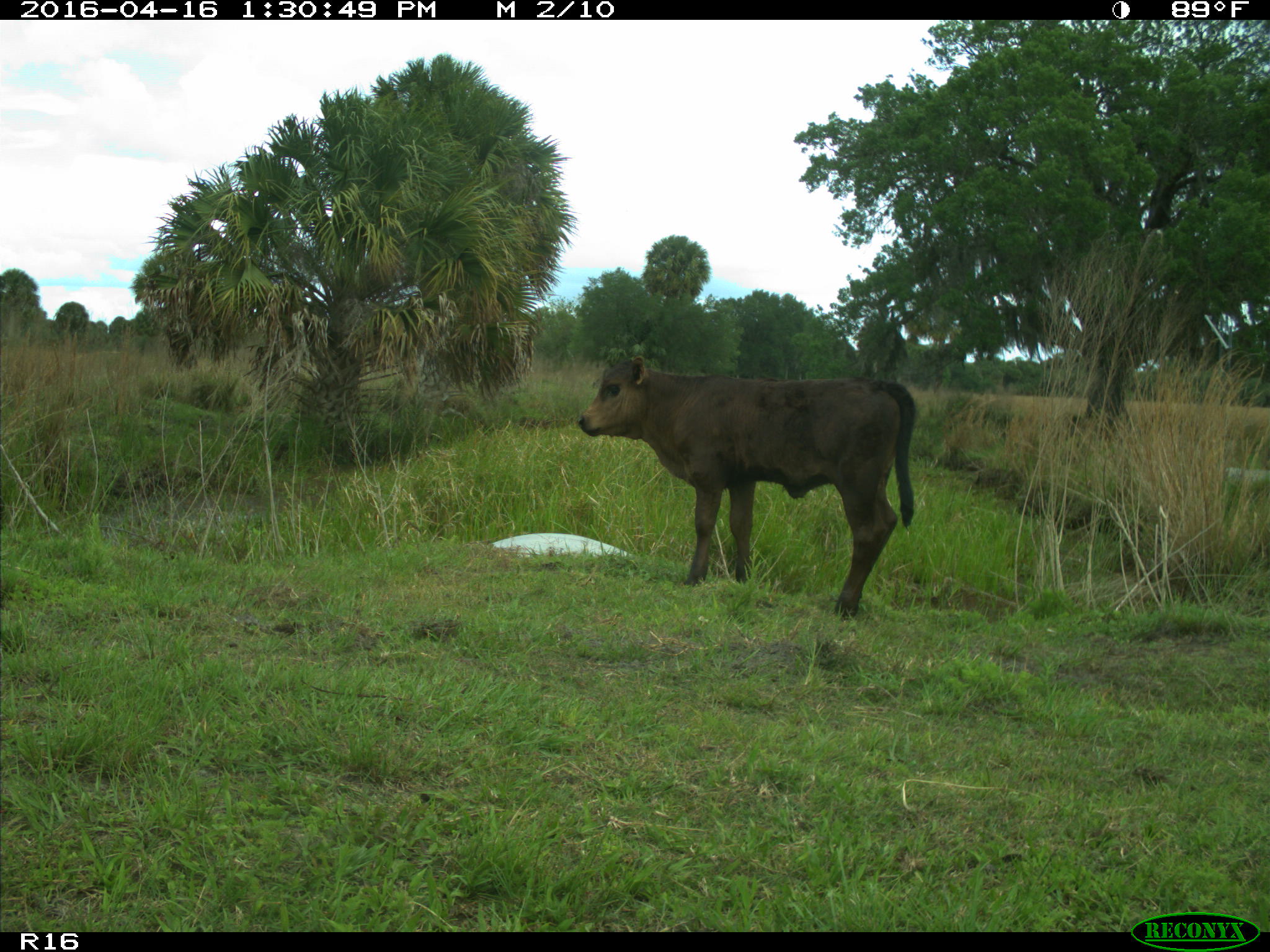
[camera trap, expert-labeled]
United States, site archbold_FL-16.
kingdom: Animalia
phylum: Chordata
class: Mammalia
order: Artiodactyla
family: Bovidae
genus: Bos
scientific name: Bos taurus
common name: domestic cow